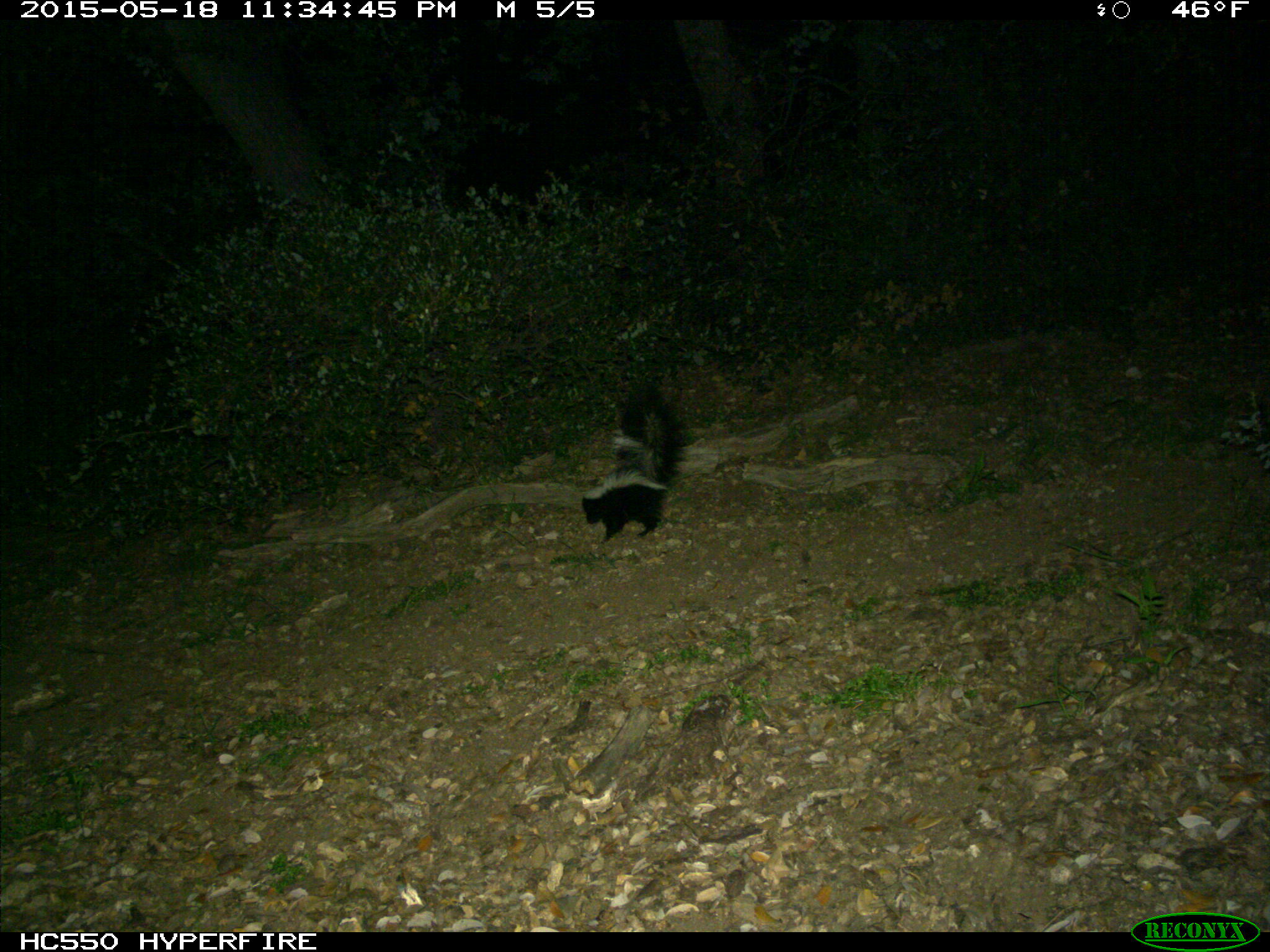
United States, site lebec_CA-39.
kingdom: Animalia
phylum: Chordata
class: Mammalia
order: Carnivora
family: Mephitidae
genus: Mephitis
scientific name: Mephitis mephitis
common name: striped skunk